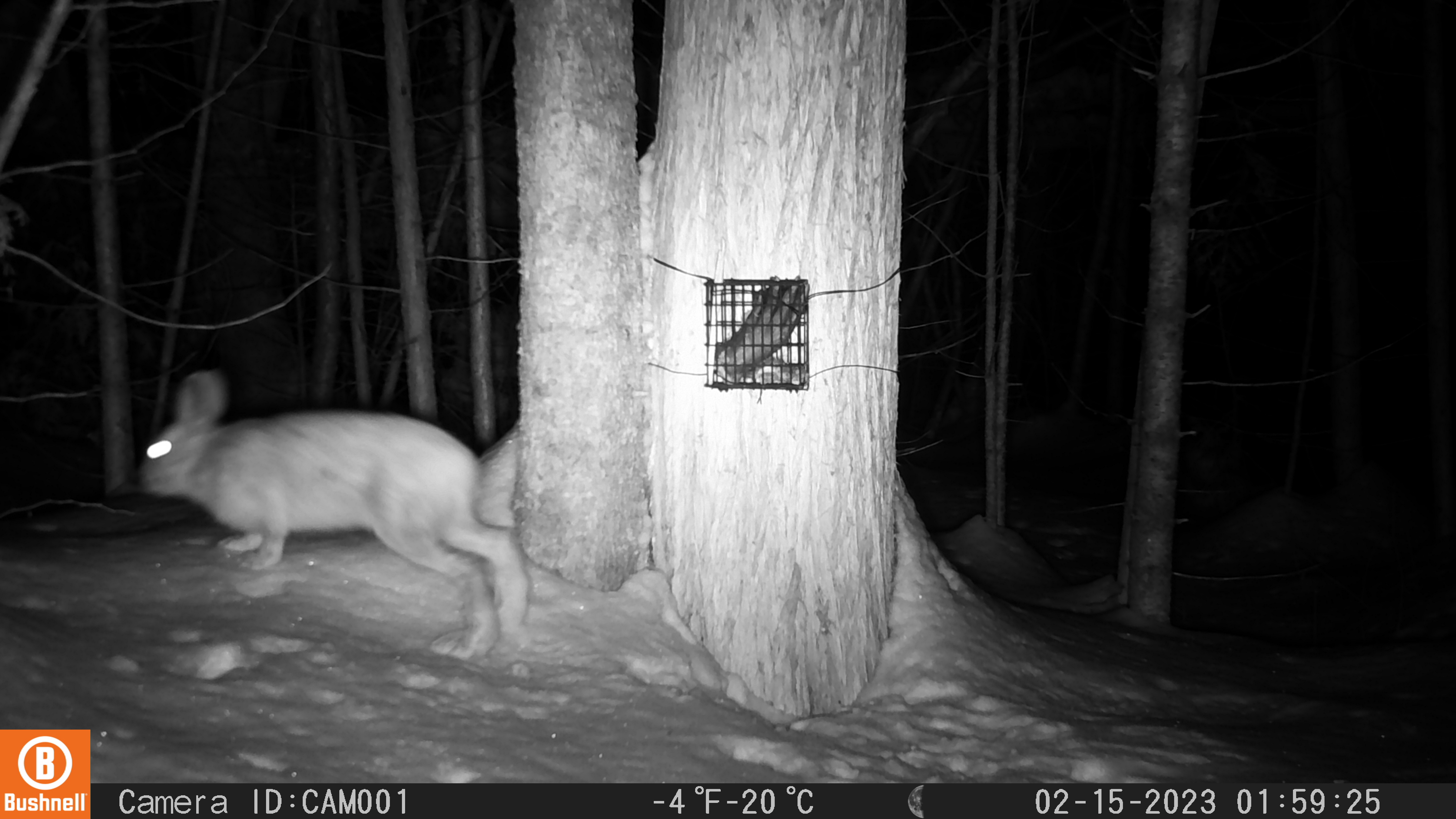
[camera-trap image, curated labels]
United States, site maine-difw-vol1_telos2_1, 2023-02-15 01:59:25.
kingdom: Animalia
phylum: Chordata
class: Mammalia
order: Lagomorpha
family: Leporidae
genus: Lepus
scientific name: Lepus americanus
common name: snowshoe hare